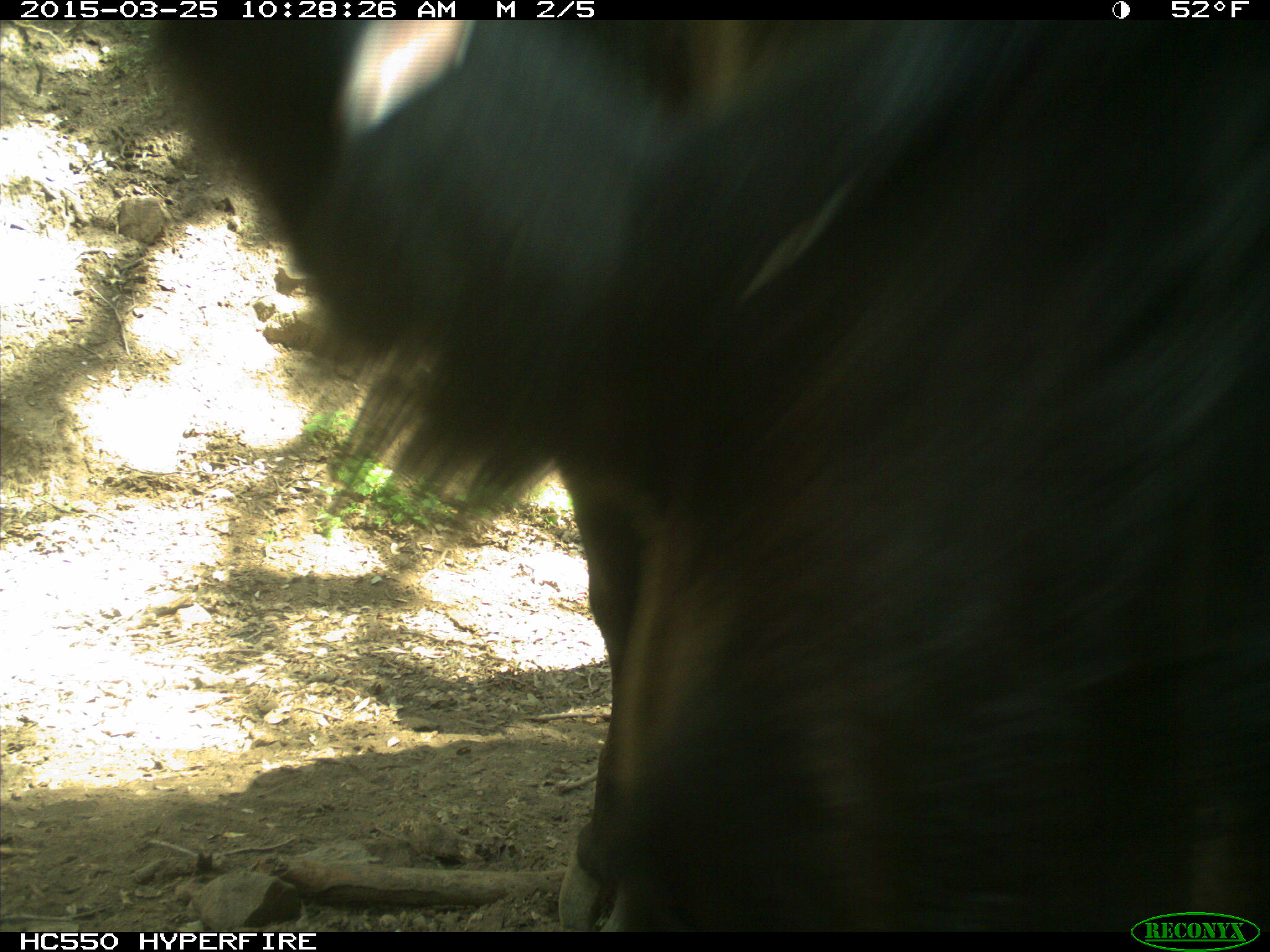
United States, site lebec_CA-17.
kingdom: Animalia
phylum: Chordata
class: Mammalia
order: Artiodactyla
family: Bovidae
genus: Bos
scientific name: Bos taurus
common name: domestic cow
Bos taurus (domestic cow).